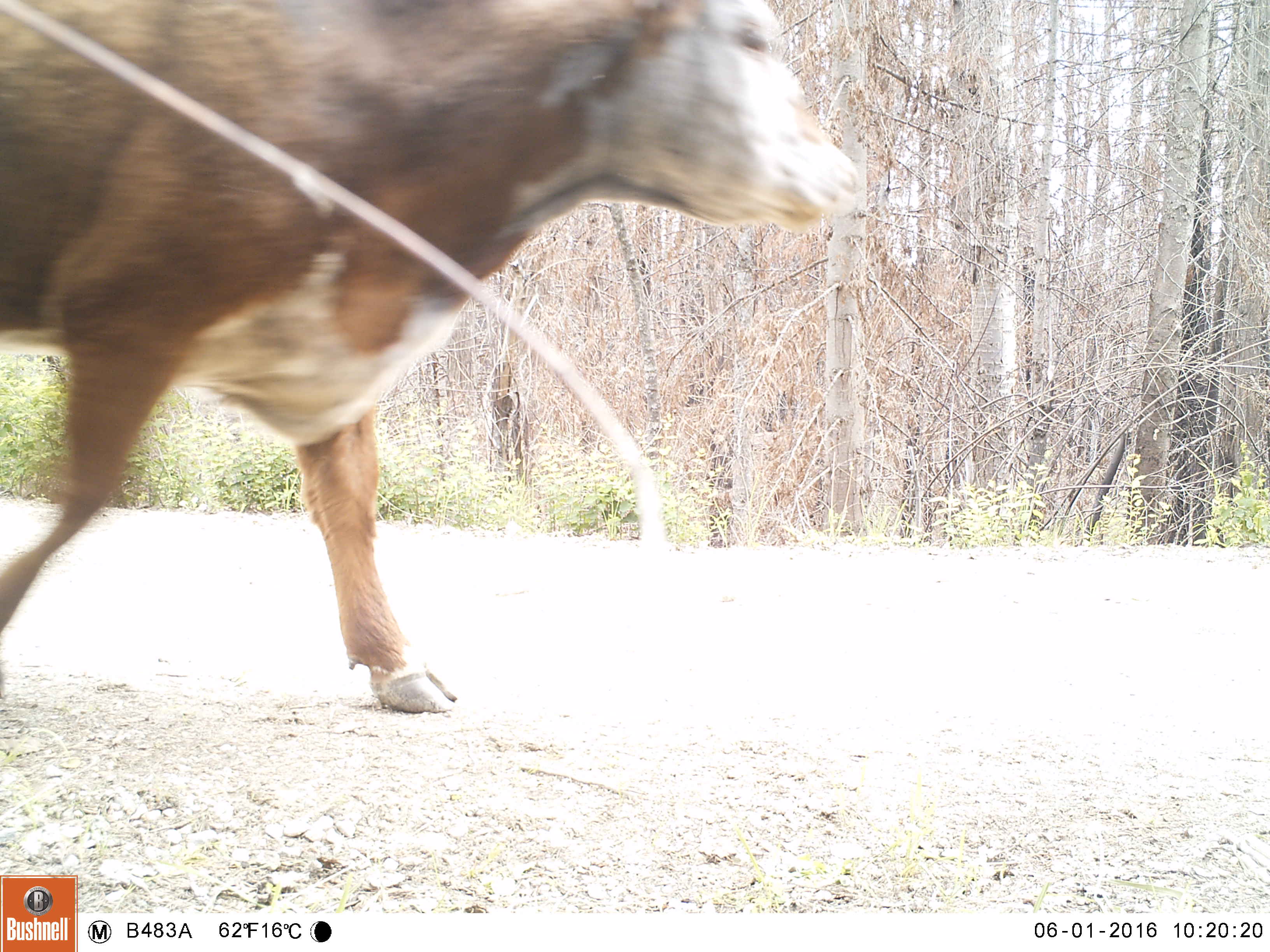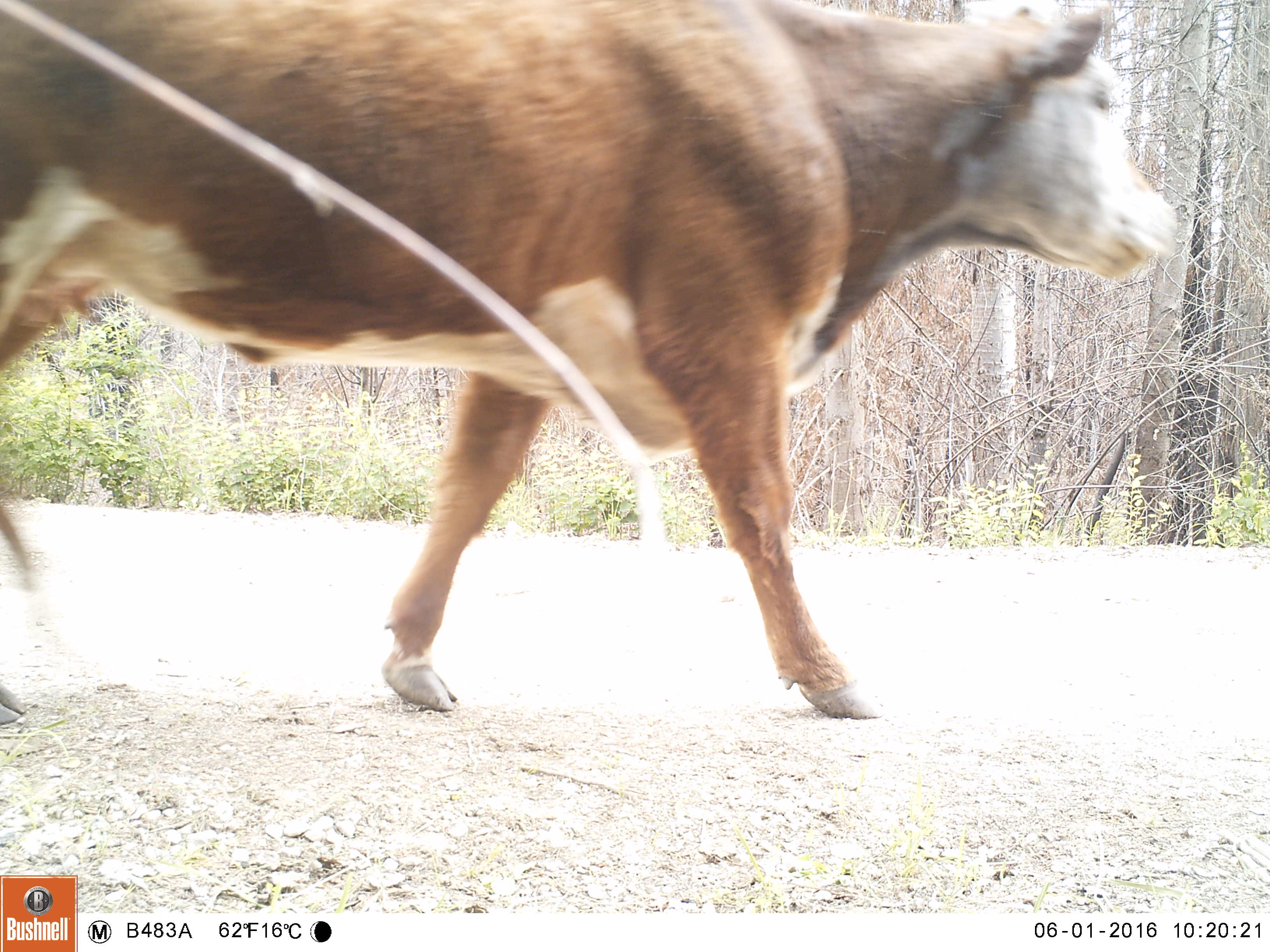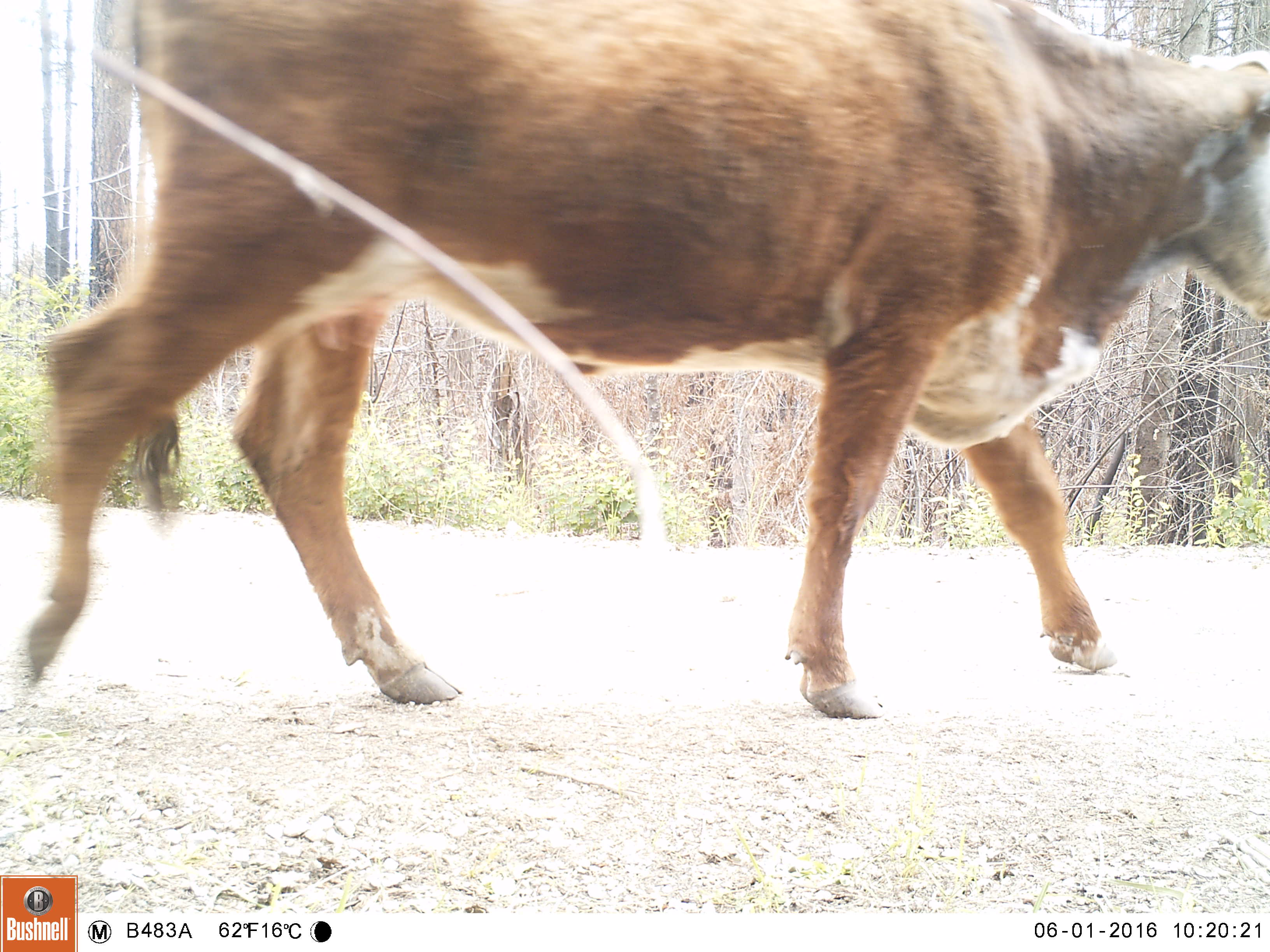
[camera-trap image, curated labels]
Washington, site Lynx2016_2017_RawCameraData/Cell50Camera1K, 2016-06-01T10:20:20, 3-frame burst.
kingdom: Animalia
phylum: Chordata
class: Mammalia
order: Artiodactyla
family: Bovidae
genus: Bos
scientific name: Bos taurus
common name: domestic cattle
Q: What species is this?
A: Domestic cattle (Bos taurus).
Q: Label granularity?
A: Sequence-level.